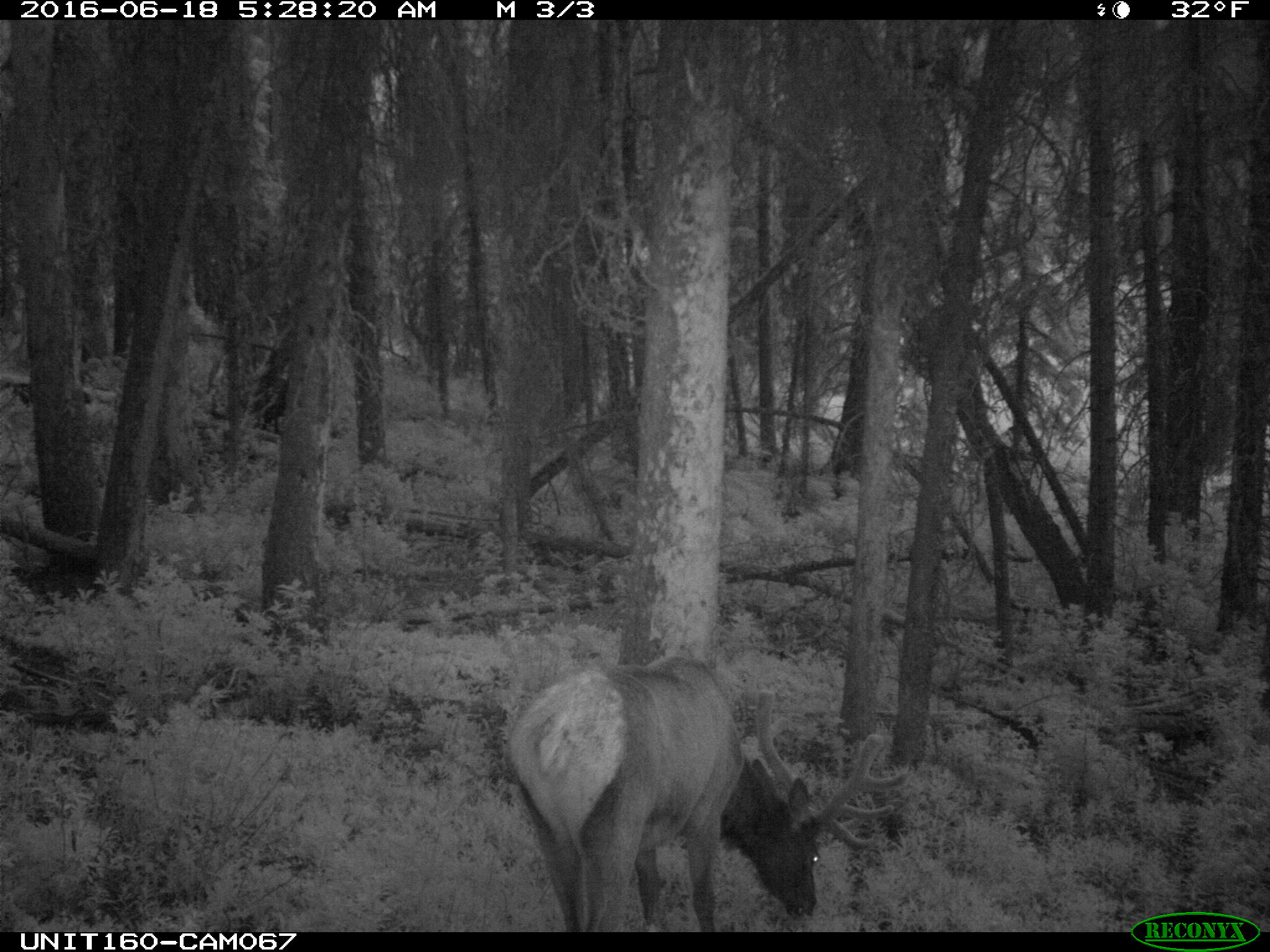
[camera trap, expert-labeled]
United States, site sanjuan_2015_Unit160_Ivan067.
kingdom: Animalia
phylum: Chordata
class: Mammalia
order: Artiodactyla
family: Cervidae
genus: Cervus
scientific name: Cervus elaphus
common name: red deer